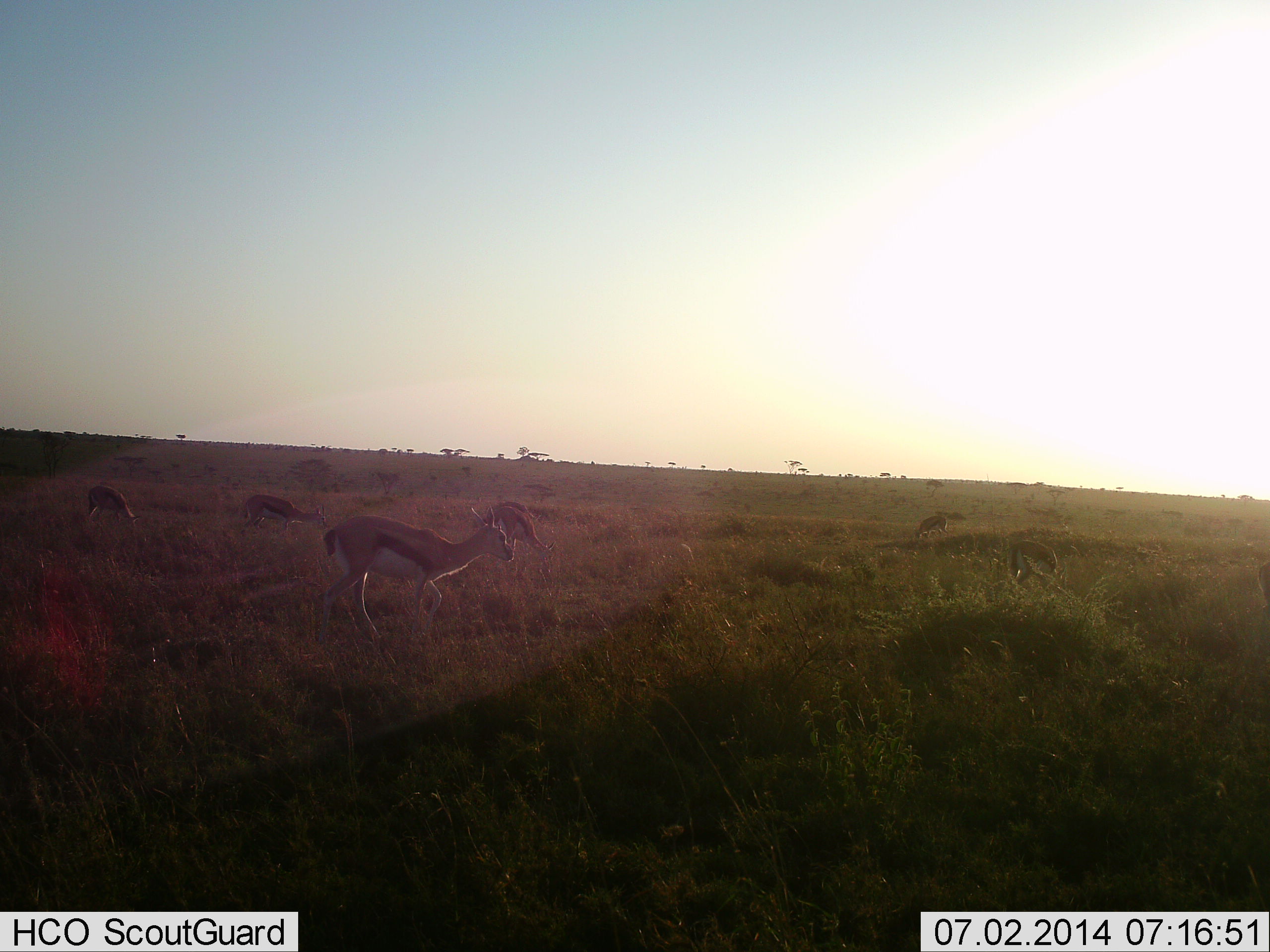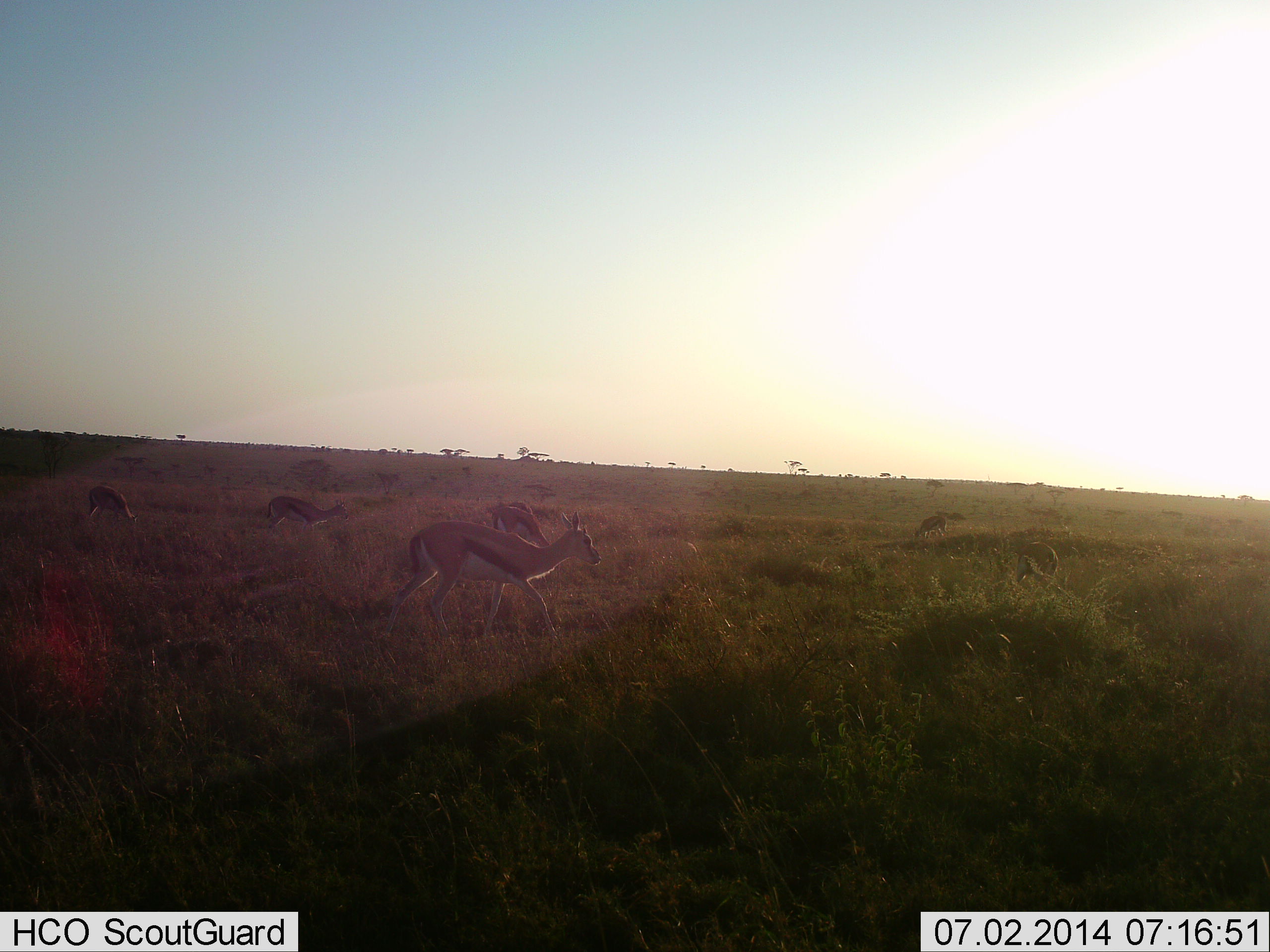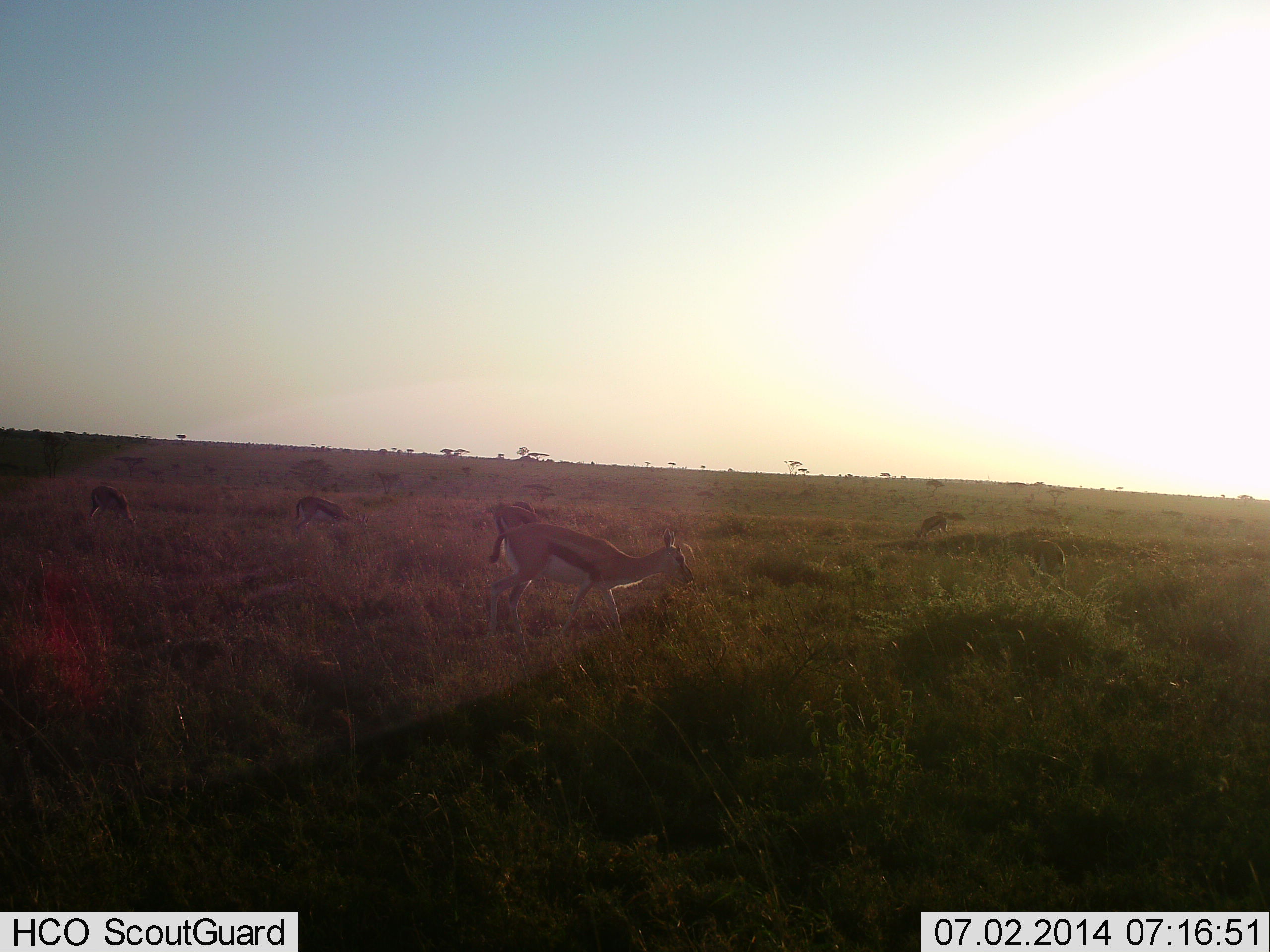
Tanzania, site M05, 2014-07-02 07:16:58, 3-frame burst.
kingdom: Animalia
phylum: Chordata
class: Mammalia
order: Artiodactyla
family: Bovidae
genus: Eudorcas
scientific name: Eudorcas thomsonii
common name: thomson's gazelle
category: gazellethomsons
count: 4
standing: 30%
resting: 0%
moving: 80%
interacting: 0%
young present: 0%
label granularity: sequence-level